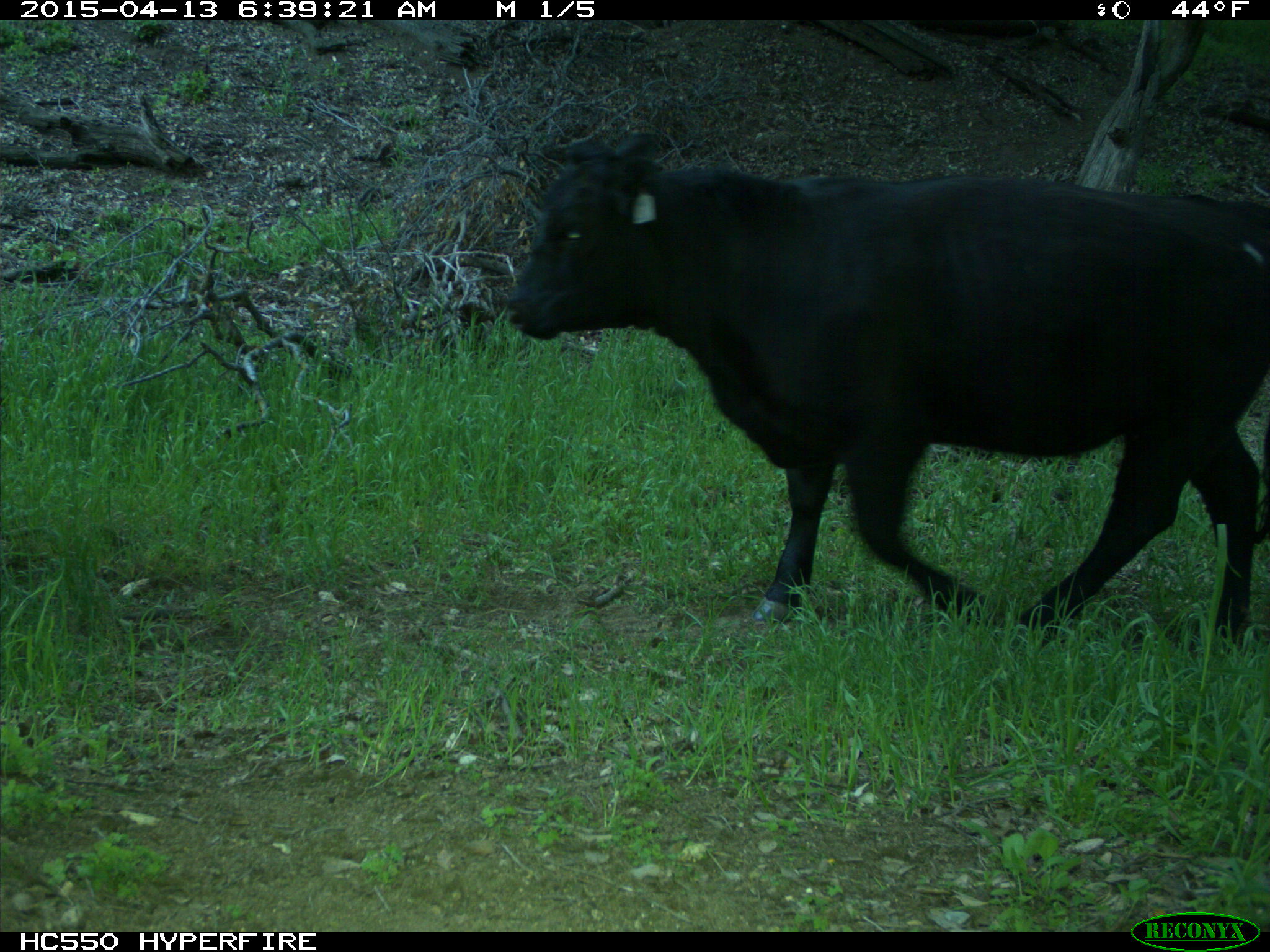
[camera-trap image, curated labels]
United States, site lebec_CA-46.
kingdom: Animalia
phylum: Chordata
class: Mammalia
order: Artiodactyla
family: Bovidae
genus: Bos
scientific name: Bos taurus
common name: domestic cow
Bos taurus (domestic cow).